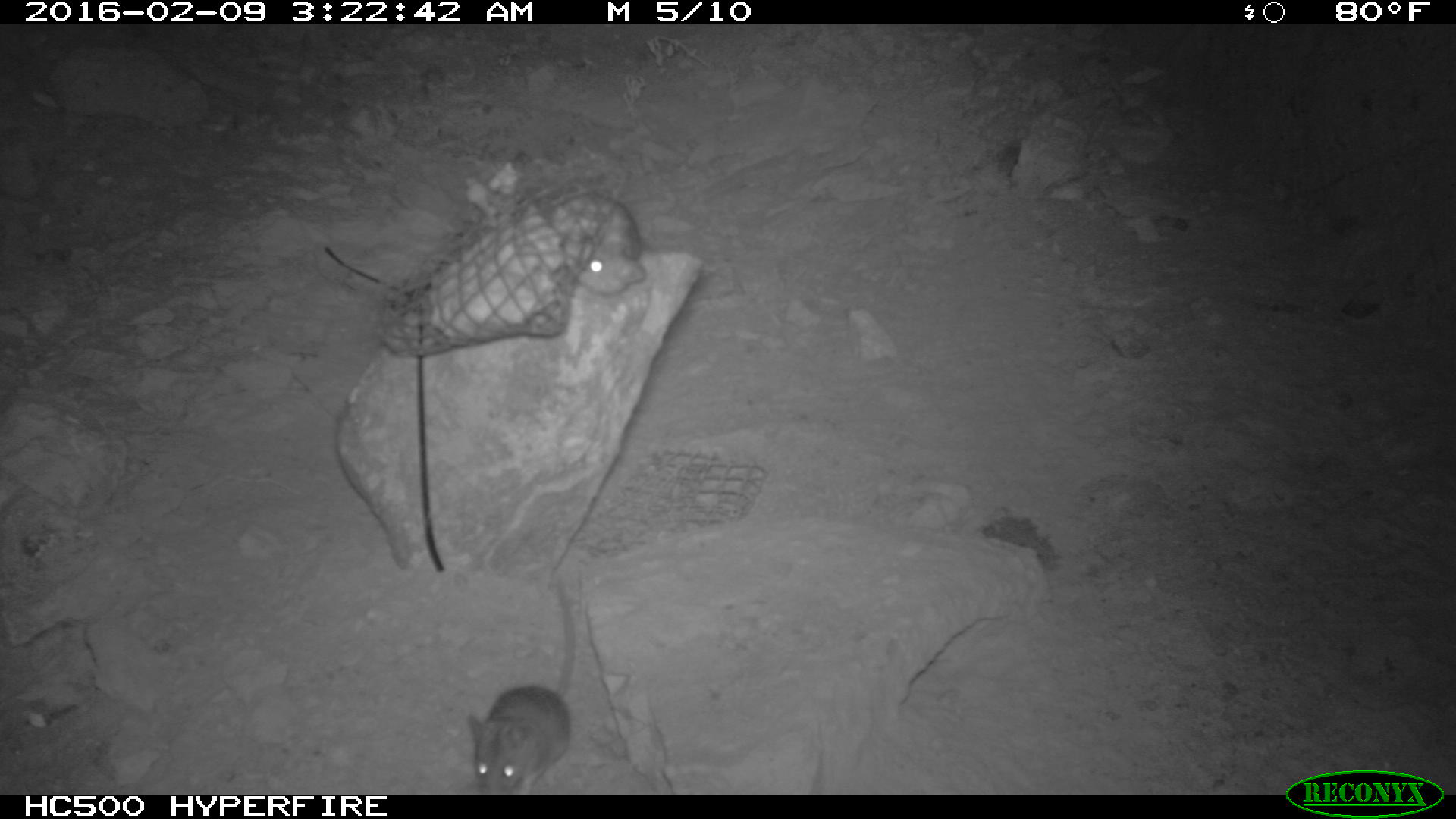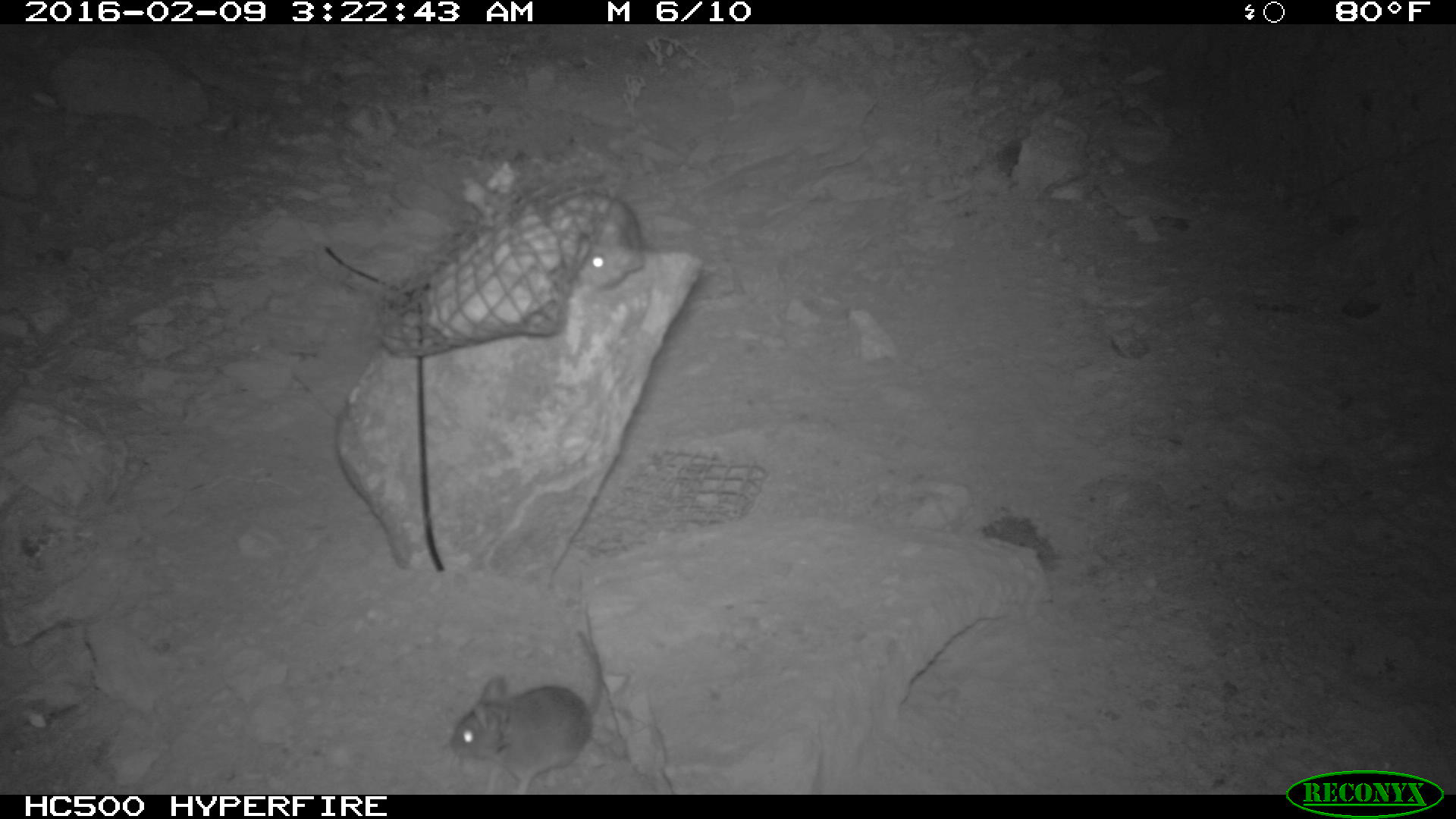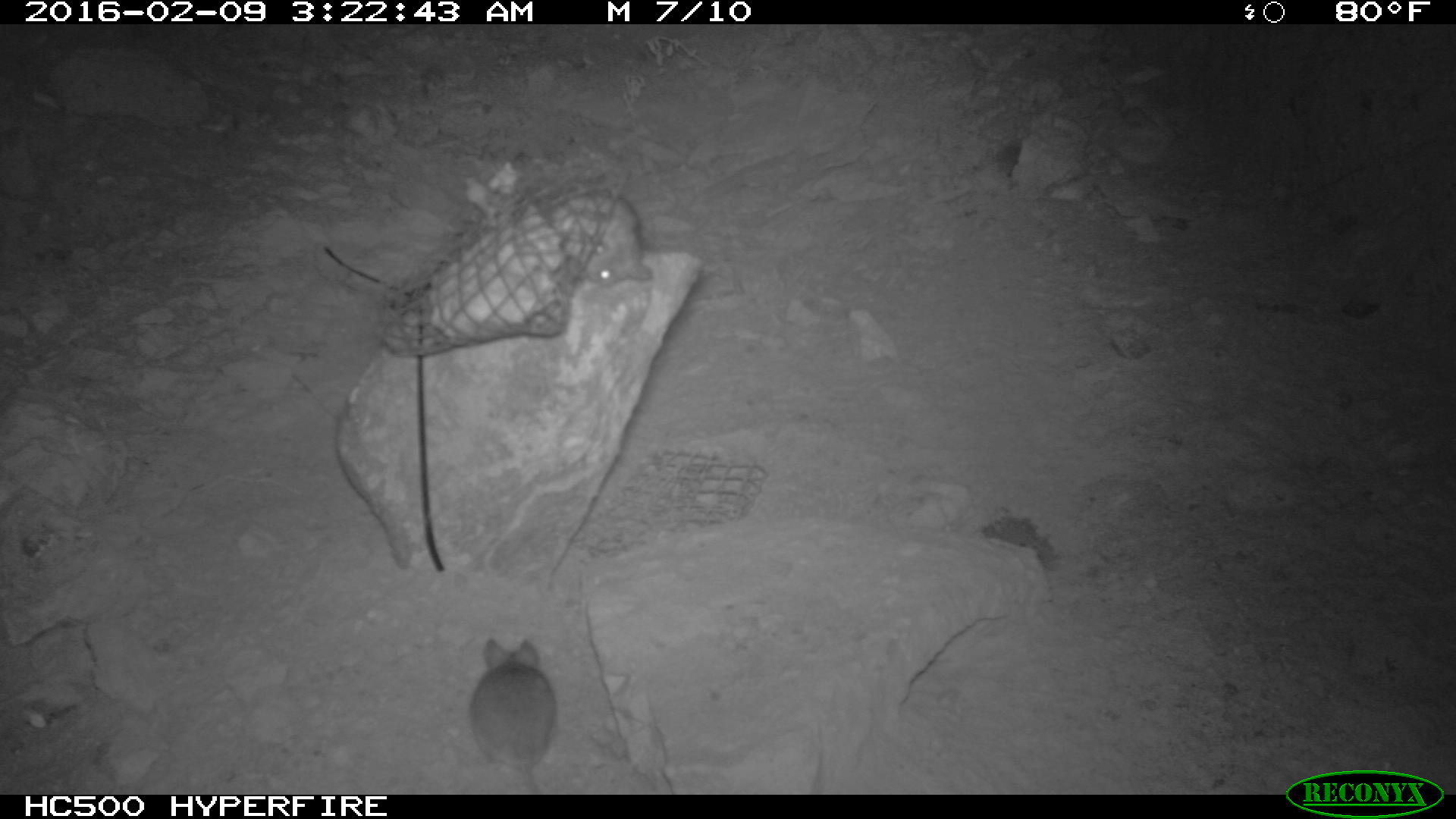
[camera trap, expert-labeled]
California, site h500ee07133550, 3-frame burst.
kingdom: Animalia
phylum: Chordata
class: Mammalia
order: Rodentia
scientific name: Rodentia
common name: rodent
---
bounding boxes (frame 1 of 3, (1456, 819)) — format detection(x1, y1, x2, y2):
rodent: detection(467, 584, 574, 794); detection(555, 188, 645, 297)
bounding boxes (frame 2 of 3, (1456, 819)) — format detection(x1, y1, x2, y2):
rodent: detection(450, 630, 604, 793); detection(553, 189, 645, 284)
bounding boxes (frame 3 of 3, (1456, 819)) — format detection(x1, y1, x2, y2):
rodent: detection(469, 639, 555, 794); detection(585, 196, 652, 286)